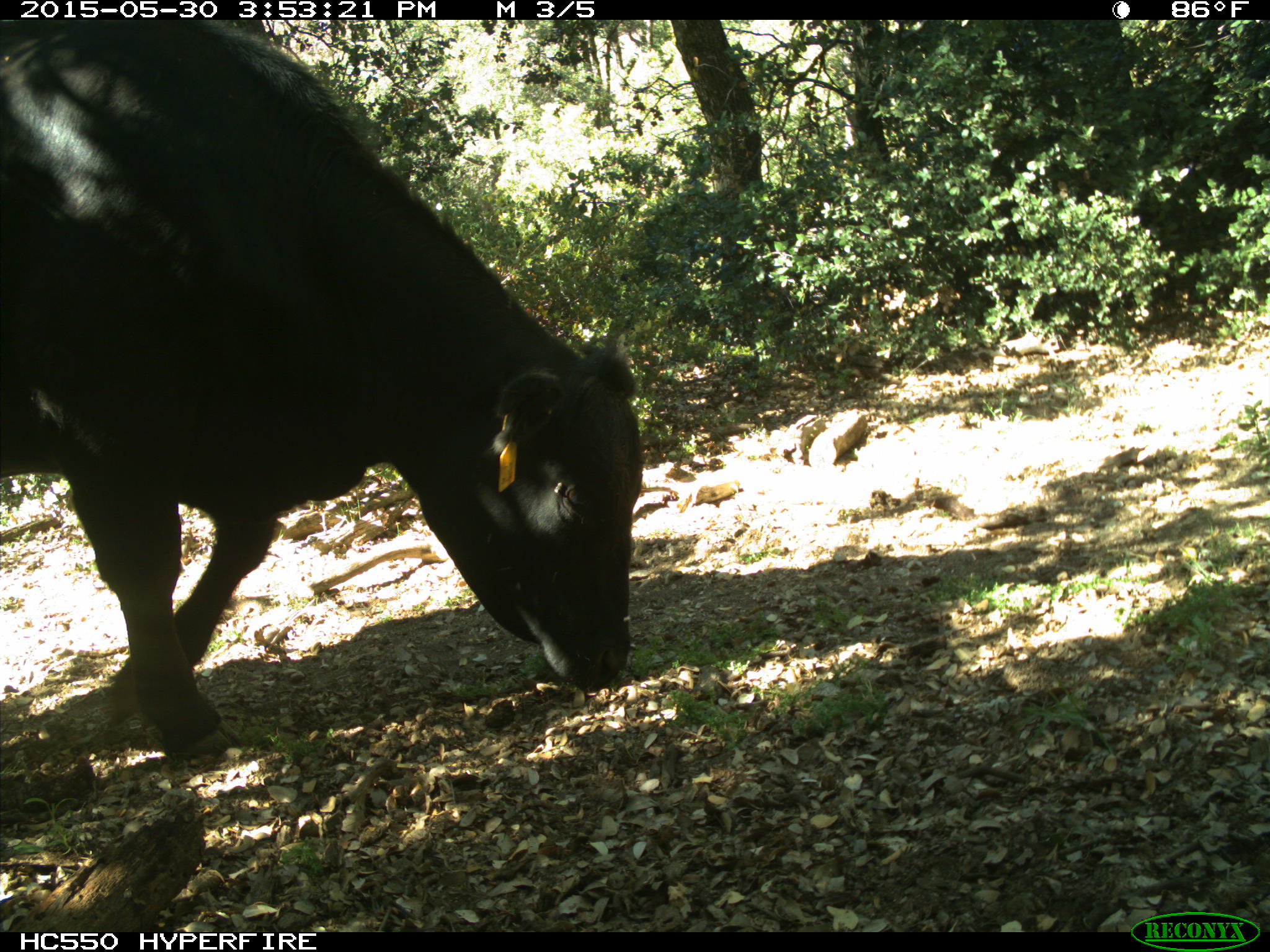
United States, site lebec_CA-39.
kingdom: Animalia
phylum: Chordata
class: Mammalia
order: Artiodactyla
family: Bovidae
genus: Bos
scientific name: Bos taurus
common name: domestic cow